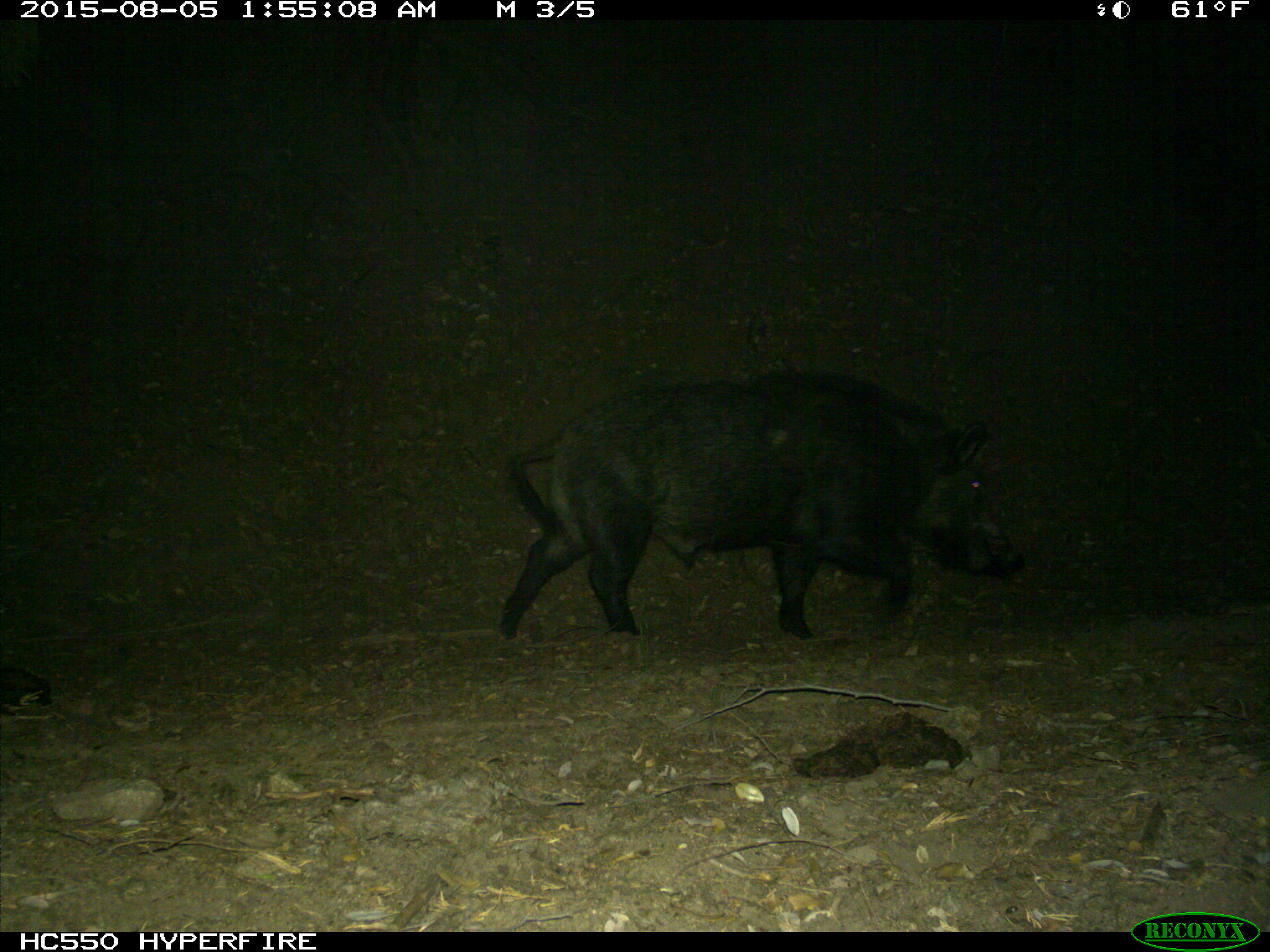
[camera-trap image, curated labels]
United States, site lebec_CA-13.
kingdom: Animalia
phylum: Chordata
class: Mammalia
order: Artiodactyla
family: Suidae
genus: Sus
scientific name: Sus scrofa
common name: wild boar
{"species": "Sus scrofa (wild boar)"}